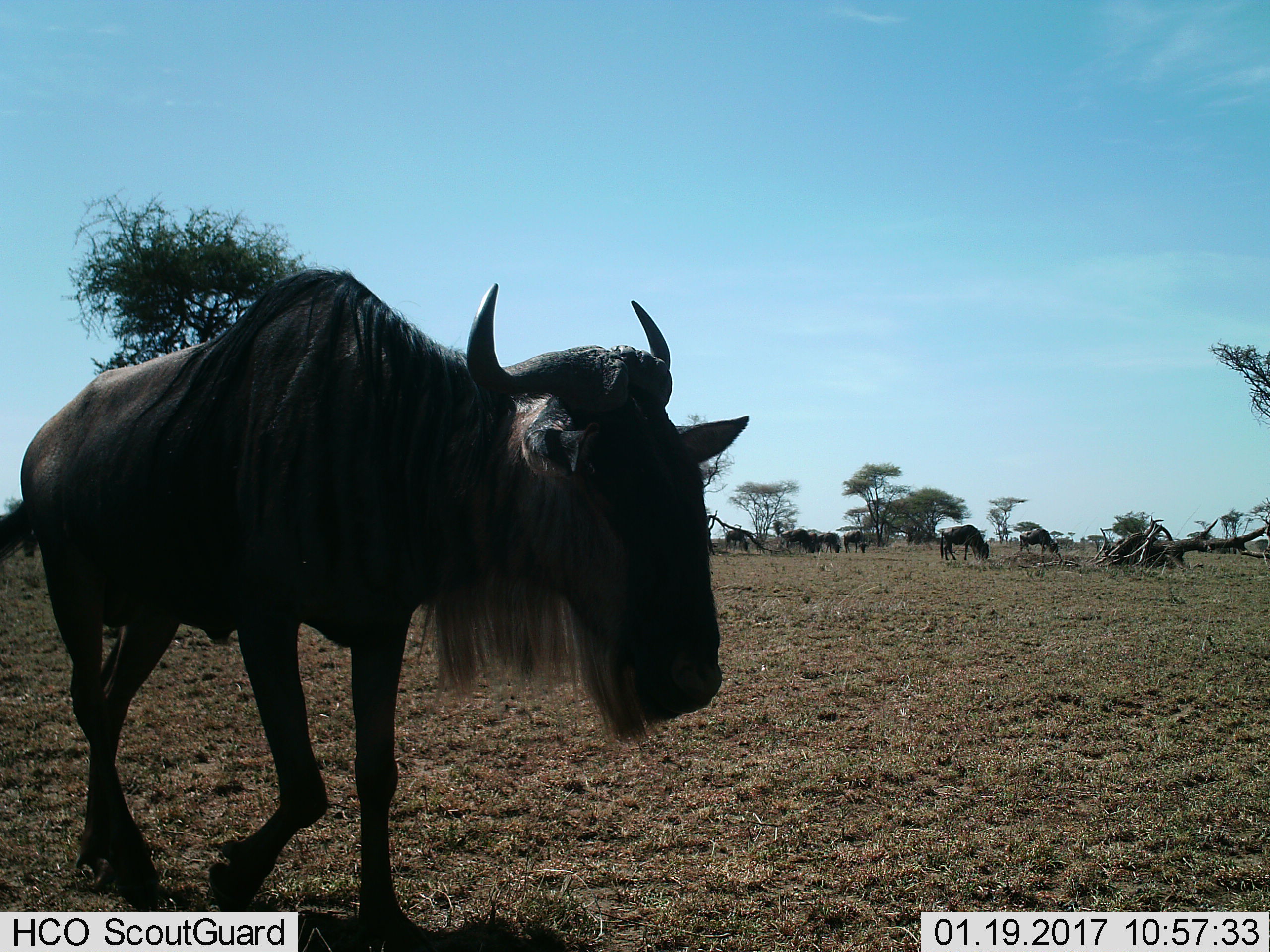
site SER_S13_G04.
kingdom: Animalia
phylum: Chordata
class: Mammalia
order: Artiodactyla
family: Bovidae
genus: Connochaetes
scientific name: Connochaetes taurinus taurinus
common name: blue wildebeest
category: wildebeestblue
Wildebeestblue (blue wildebeest) (Connochaetes taurinus taurinus), count 11-50. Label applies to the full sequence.